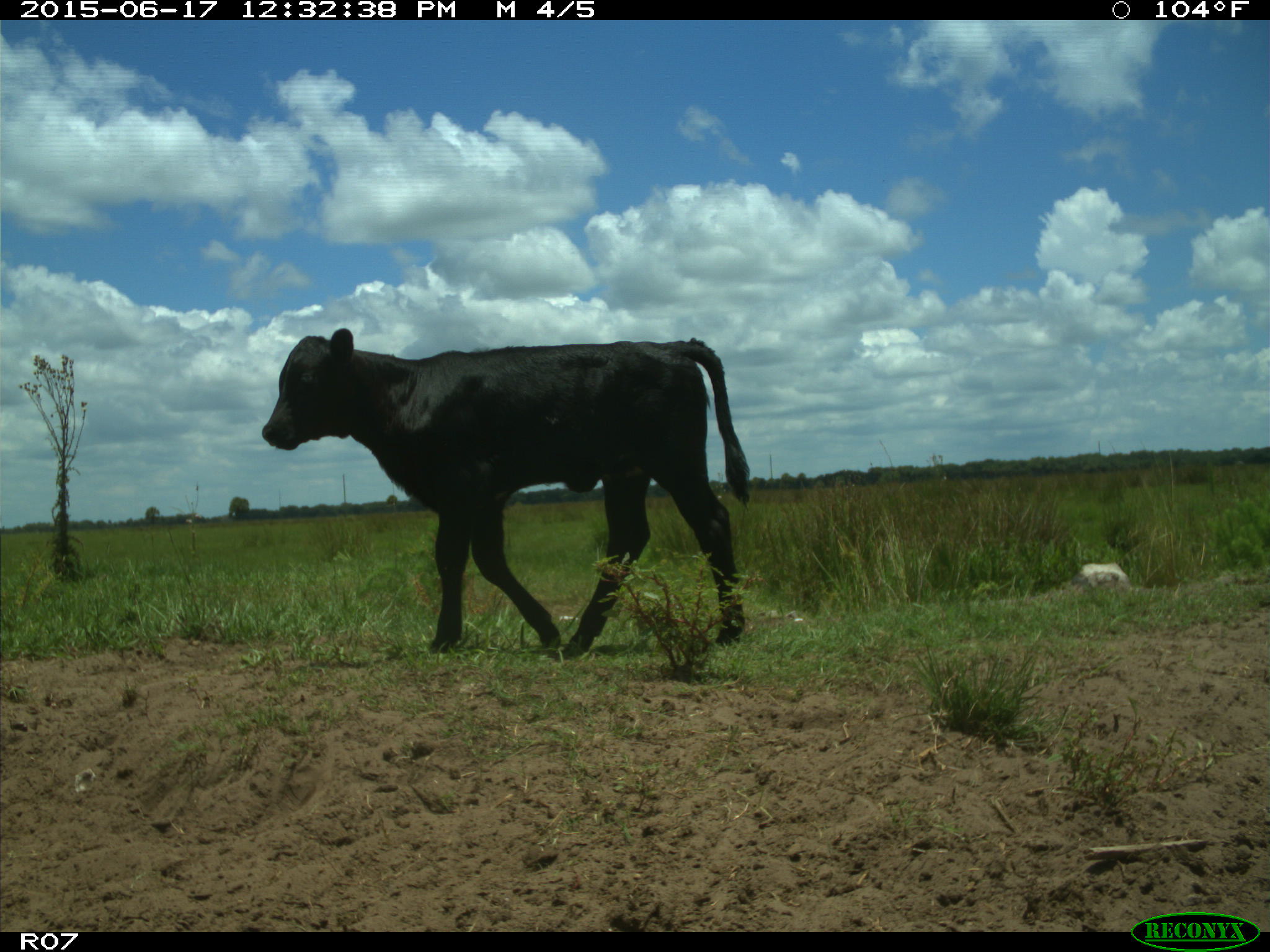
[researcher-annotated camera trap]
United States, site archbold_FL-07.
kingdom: Animalia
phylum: Chordata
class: Mammalia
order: Artiodactyla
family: Bovidae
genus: Bos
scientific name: Bos taurus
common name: domestic cow